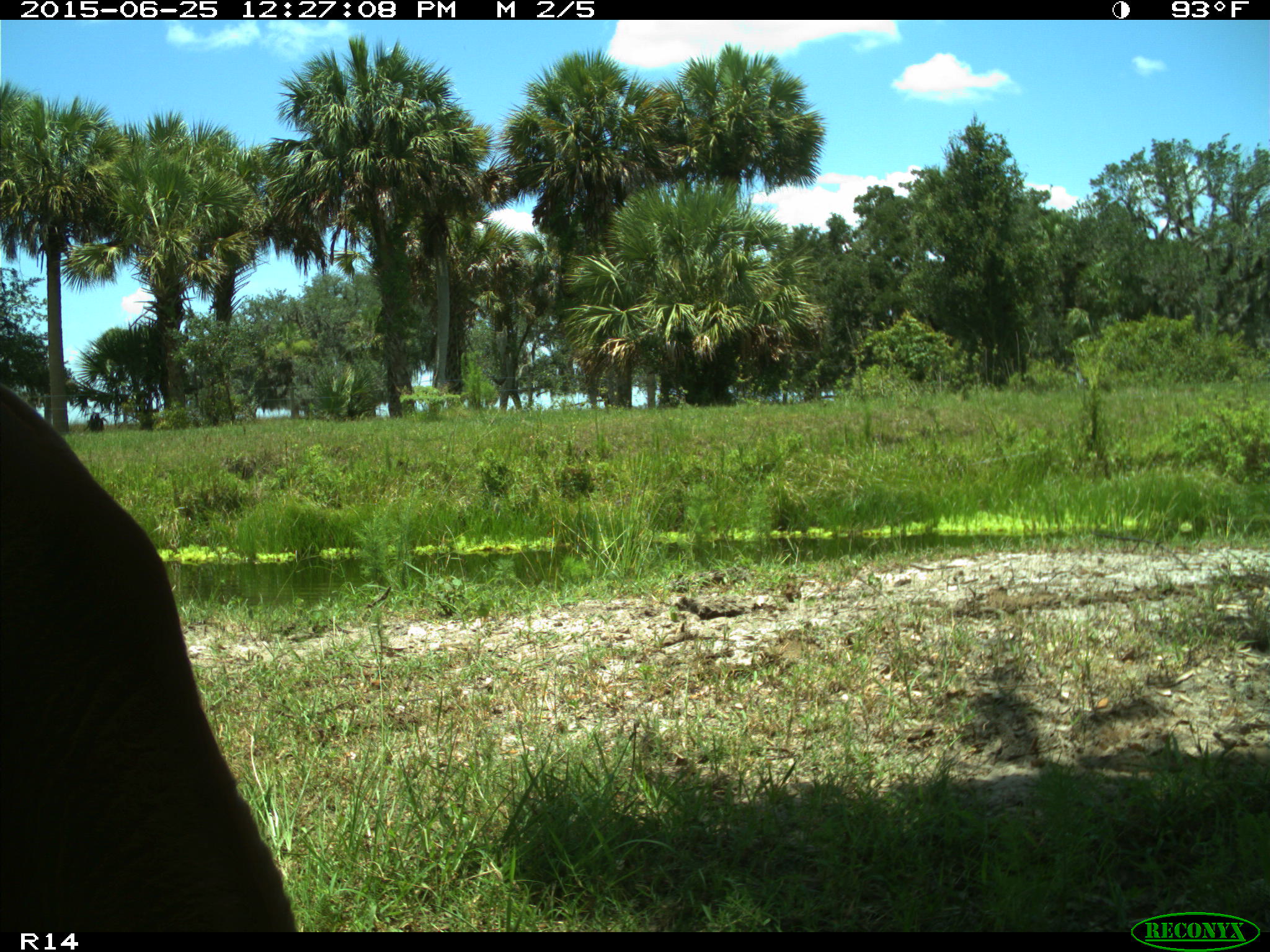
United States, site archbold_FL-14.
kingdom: Animalia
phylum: Chordata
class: Mammalia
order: Artiodactyla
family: Bovidae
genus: Bos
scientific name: Bos taurus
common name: domestic cow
Bos taurus (domestic cow).